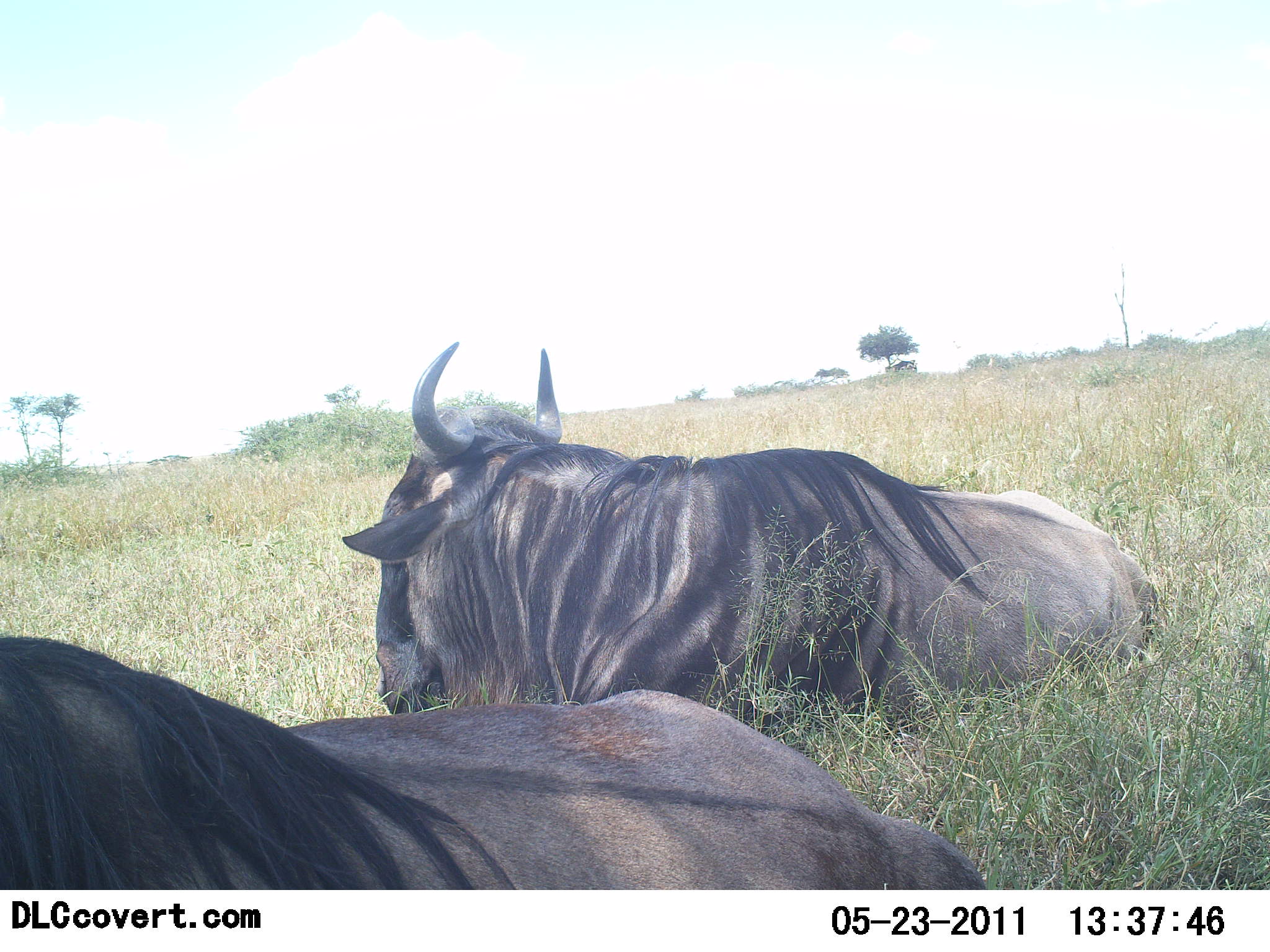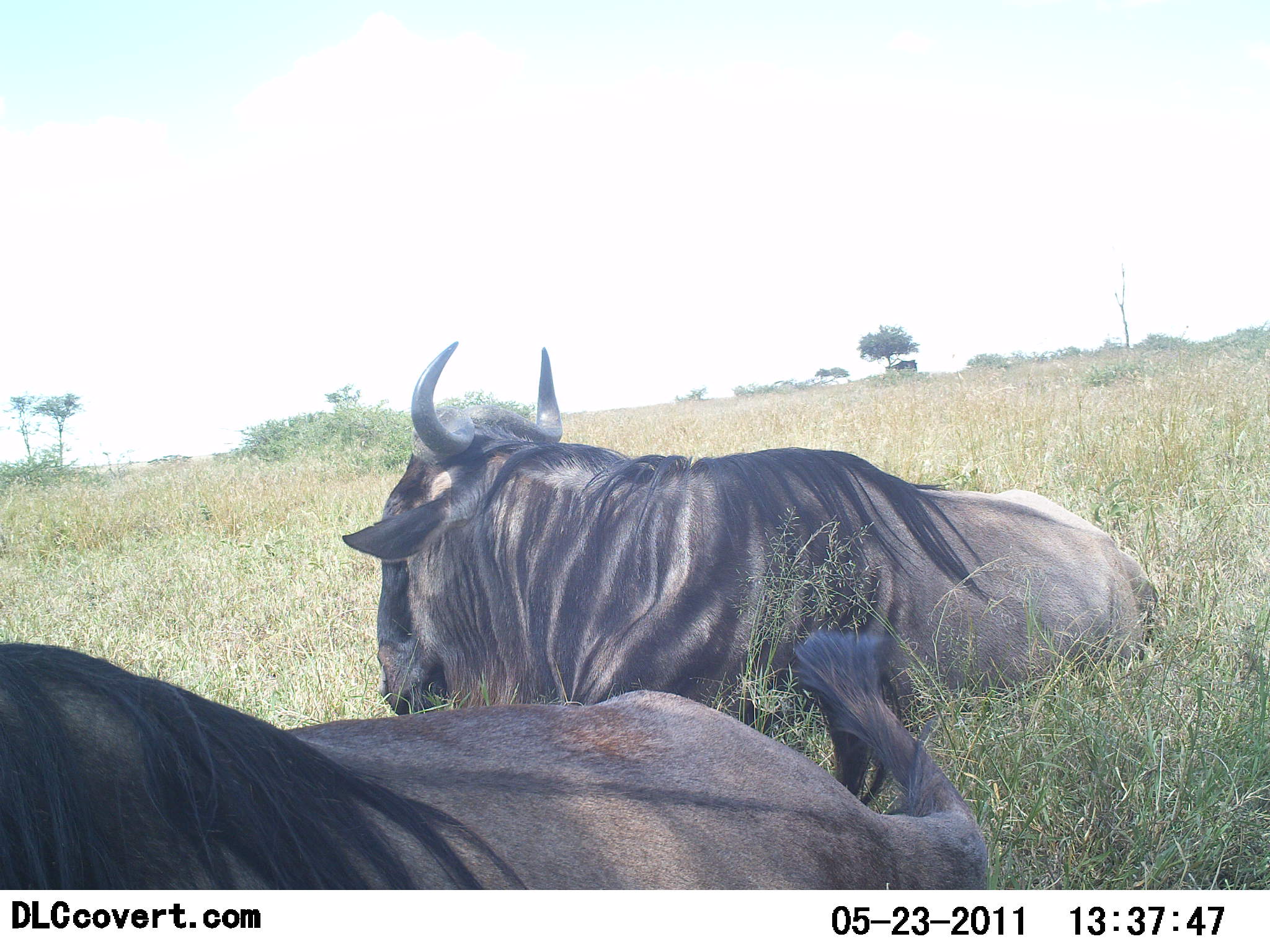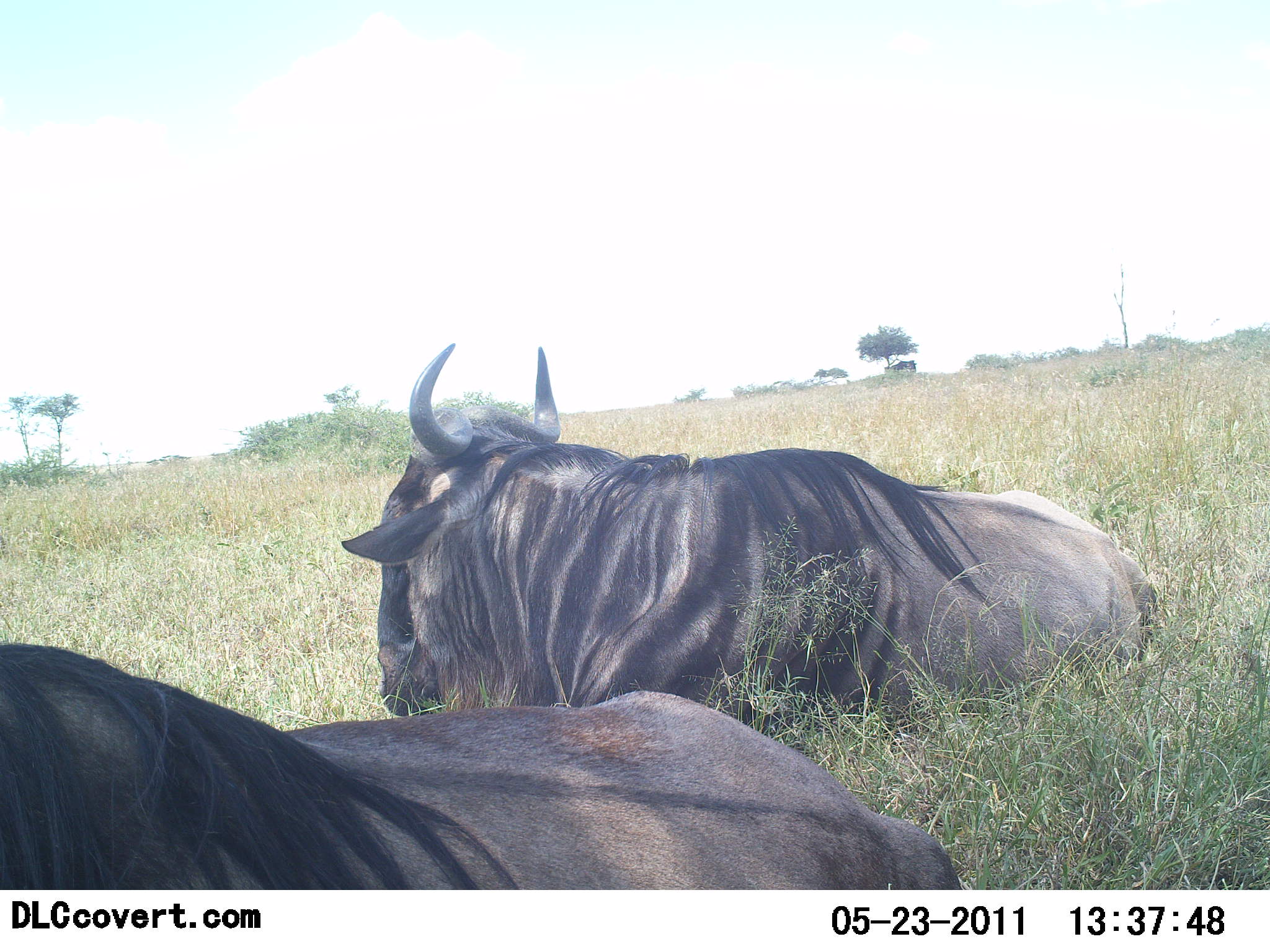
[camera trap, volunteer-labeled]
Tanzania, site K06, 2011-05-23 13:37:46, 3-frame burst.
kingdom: Animalia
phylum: Chordata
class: Mammalia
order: Artiodactyla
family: Bovidae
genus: Connochaetes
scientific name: Connochaetes taurinus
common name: blue wildebeest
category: wildebeest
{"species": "wildebeest (blue wildebeest) (Connochaetes taurinus)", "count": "2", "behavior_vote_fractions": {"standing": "0%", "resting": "100%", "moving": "0%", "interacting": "0%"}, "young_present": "0%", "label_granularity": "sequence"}